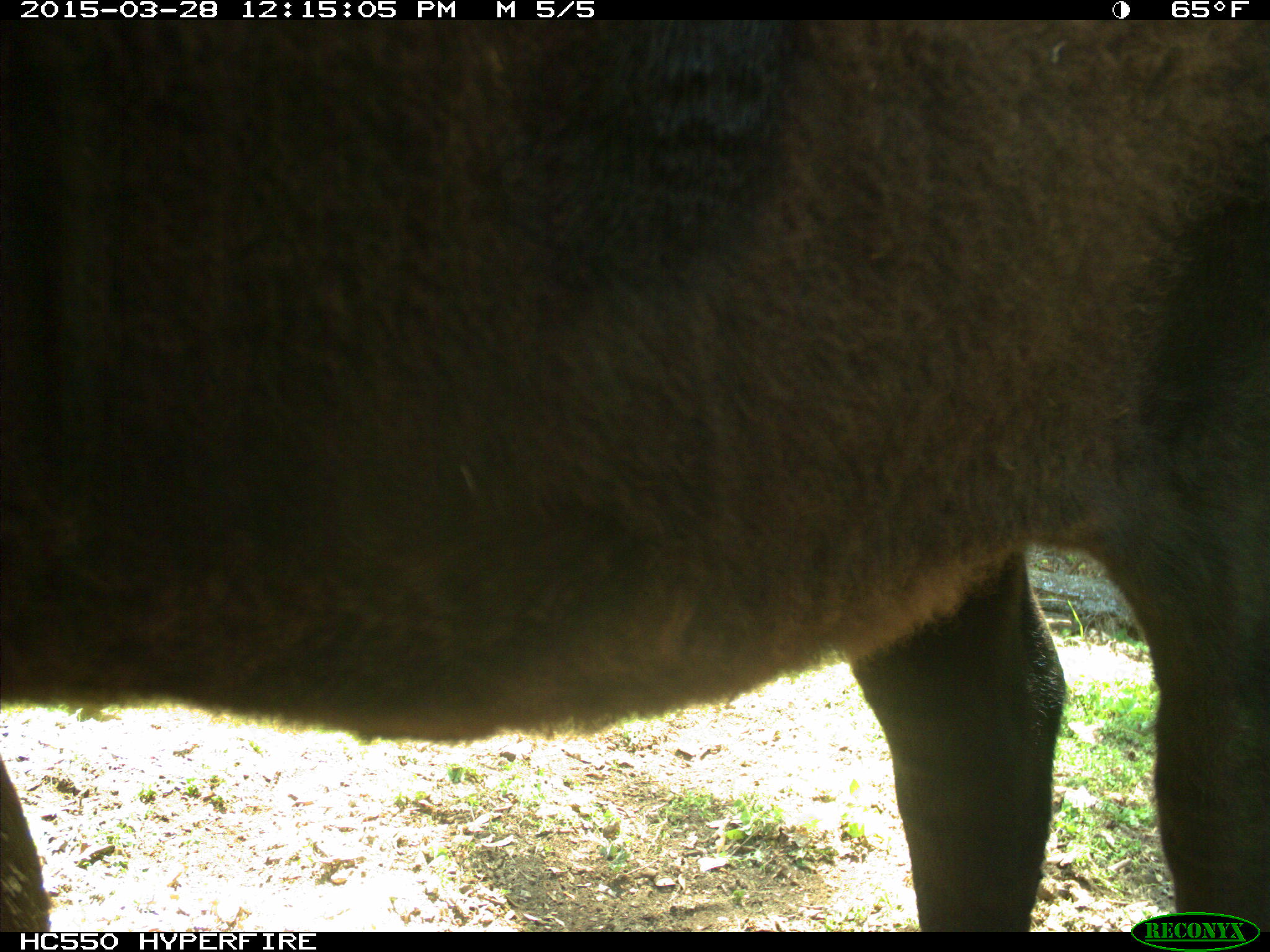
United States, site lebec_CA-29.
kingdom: Animalia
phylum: Chordata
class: Mammalia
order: Artiodactyla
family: Bovidae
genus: Bos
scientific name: Bos taurus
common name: domestic cow